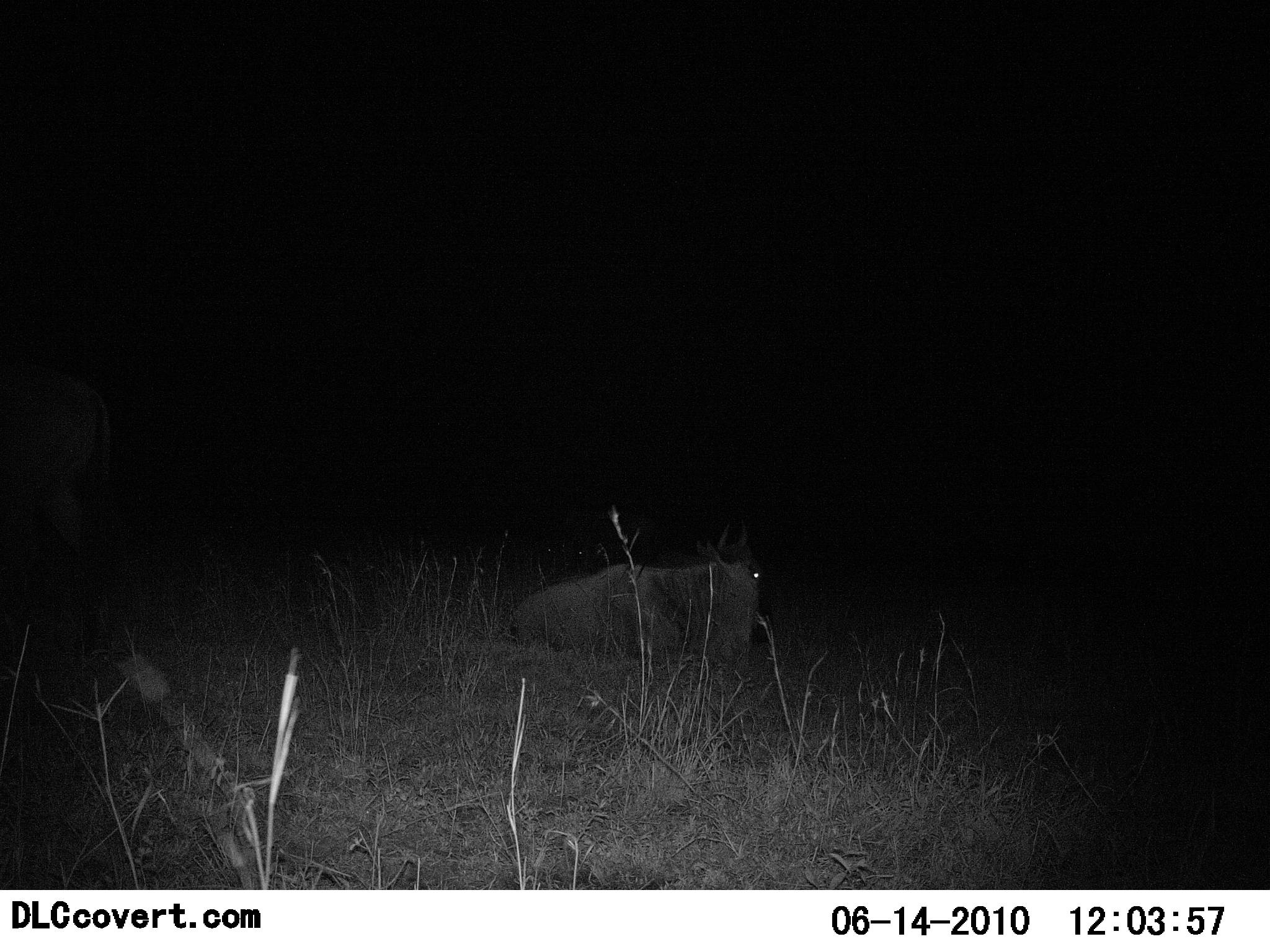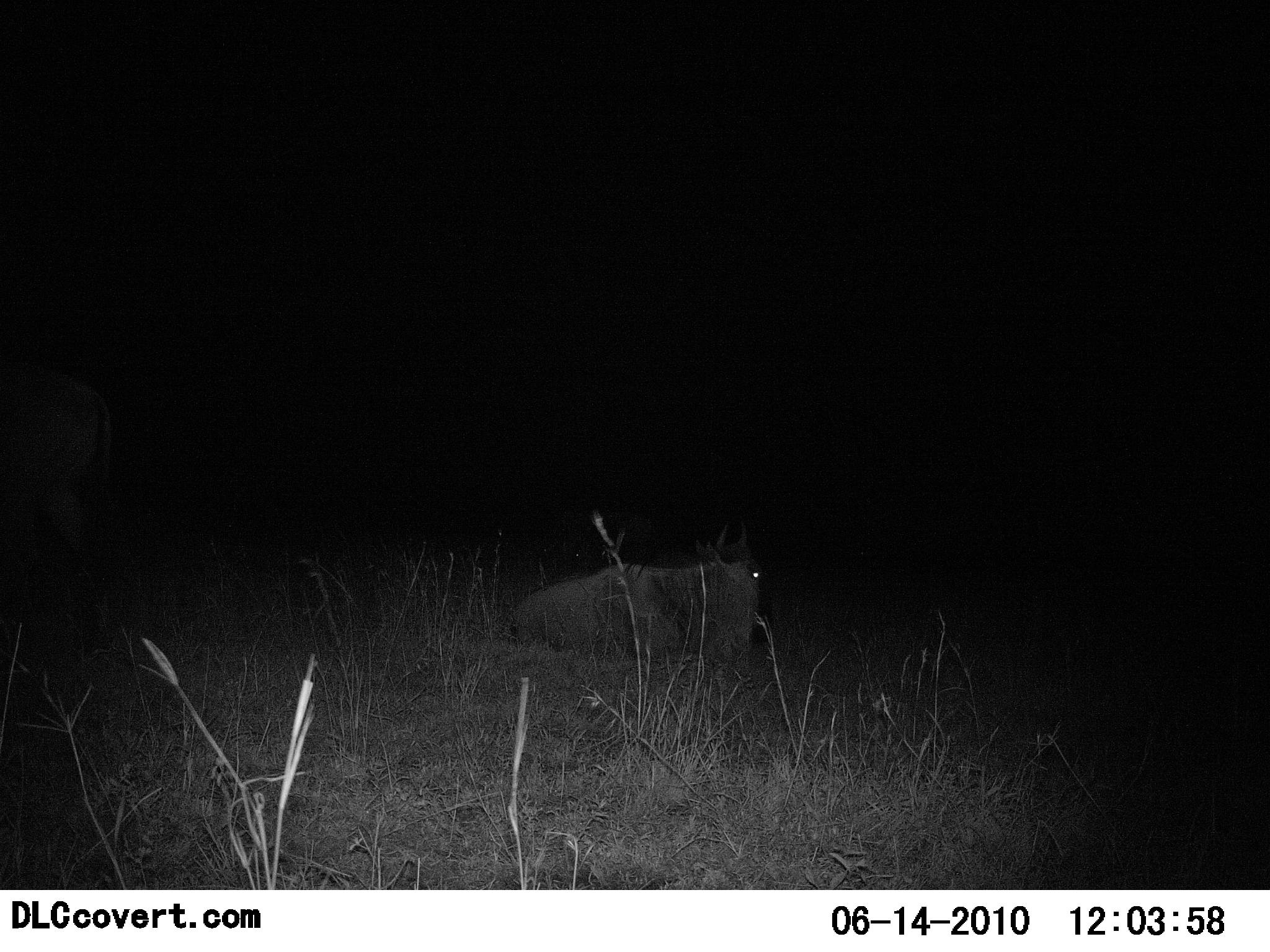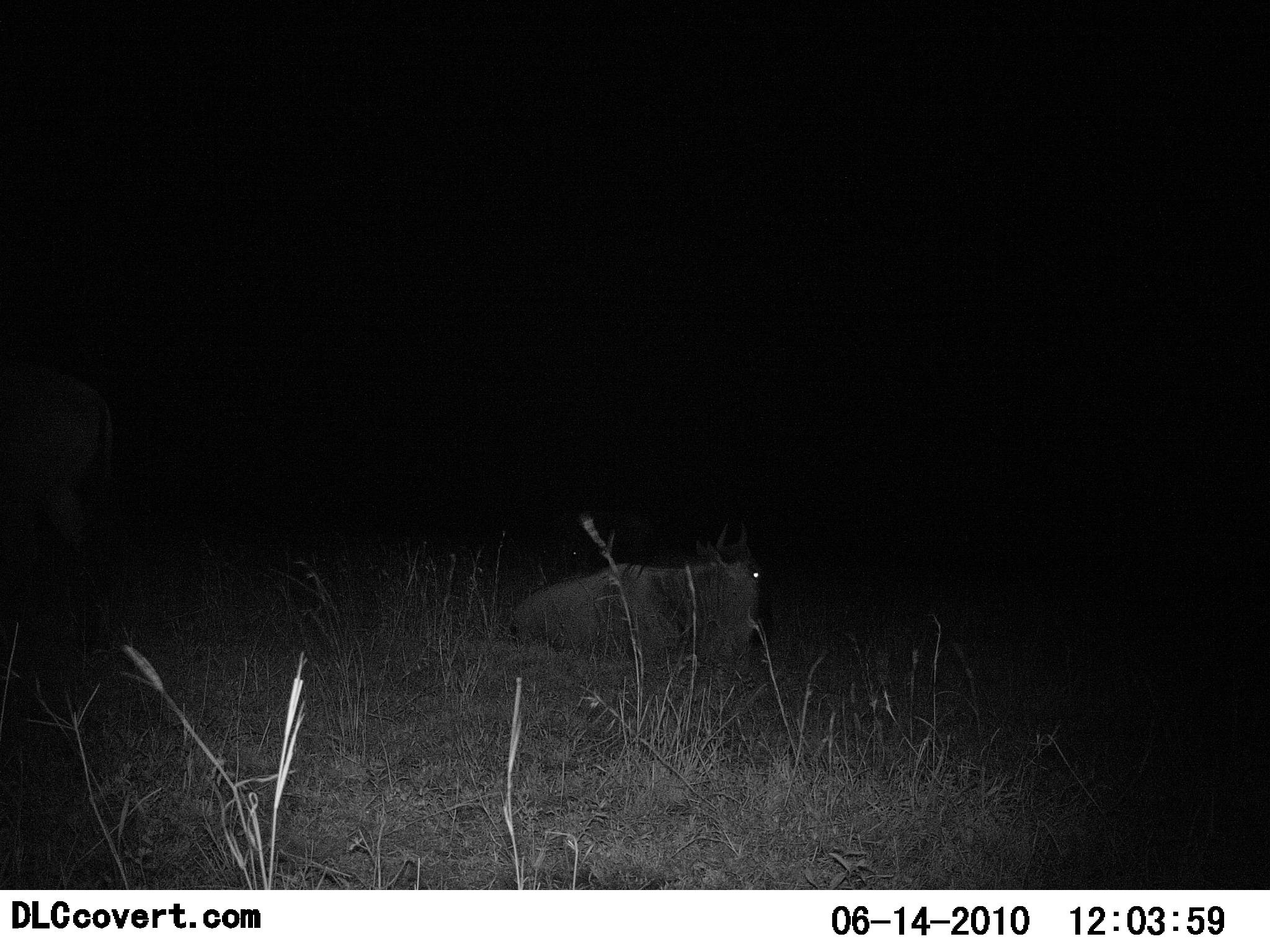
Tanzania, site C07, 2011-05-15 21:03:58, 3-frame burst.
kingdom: Animalia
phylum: Chordata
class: Mammalia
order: Artiodactyla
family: Bovidae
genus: Connochaetes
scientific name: Connochaetes taurinus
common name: blue wildebeest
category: wildebeest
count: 1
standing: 22%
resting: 100%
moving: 0%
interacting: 0%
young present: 0%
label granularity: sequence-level